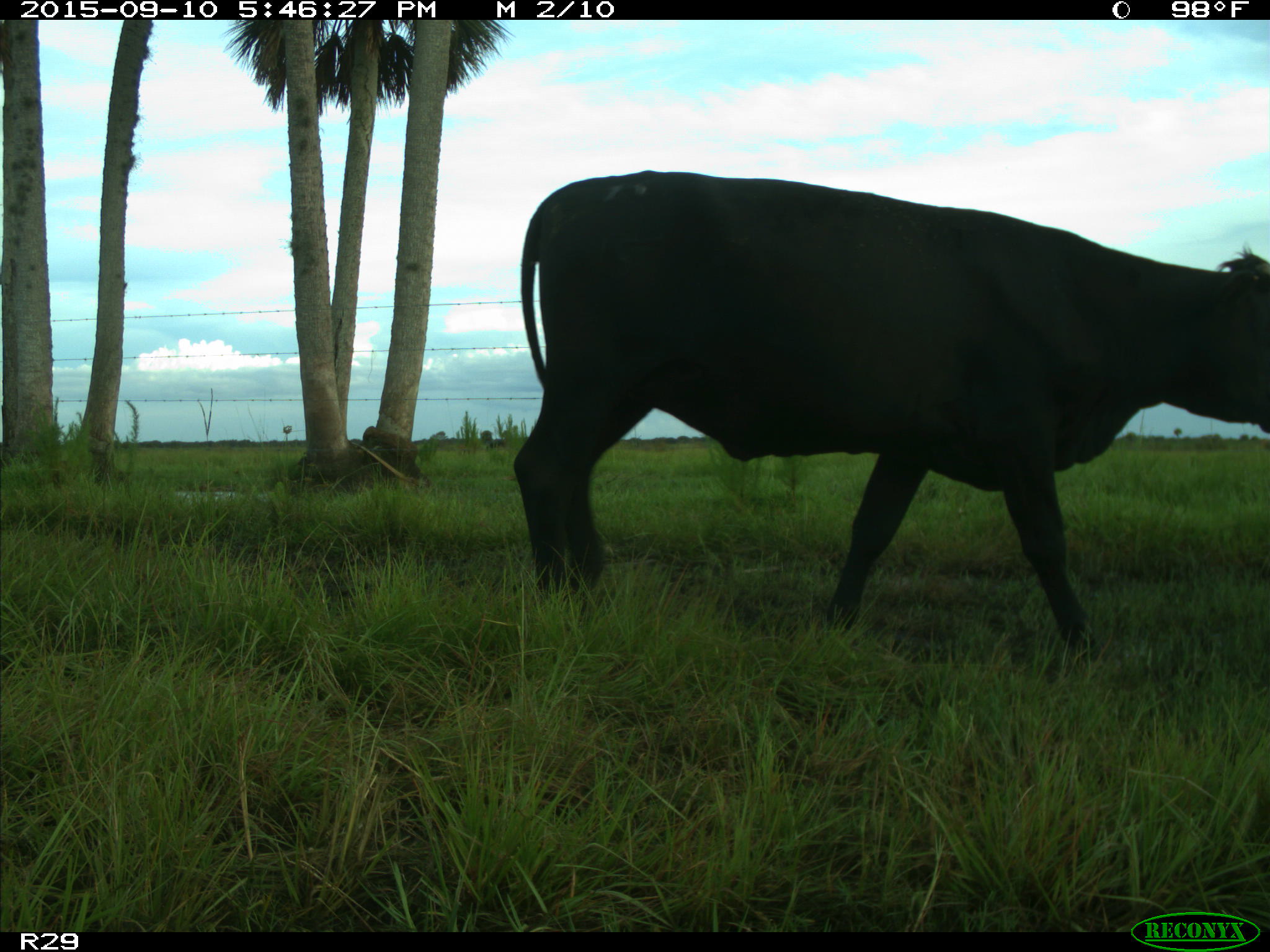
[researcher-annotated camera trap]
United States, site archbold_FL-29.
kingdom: Animalia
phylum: Chordata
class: Mammalia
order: Artiodactyla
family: Bovidae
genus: Bos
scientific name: Bos taurus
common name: domestic cow